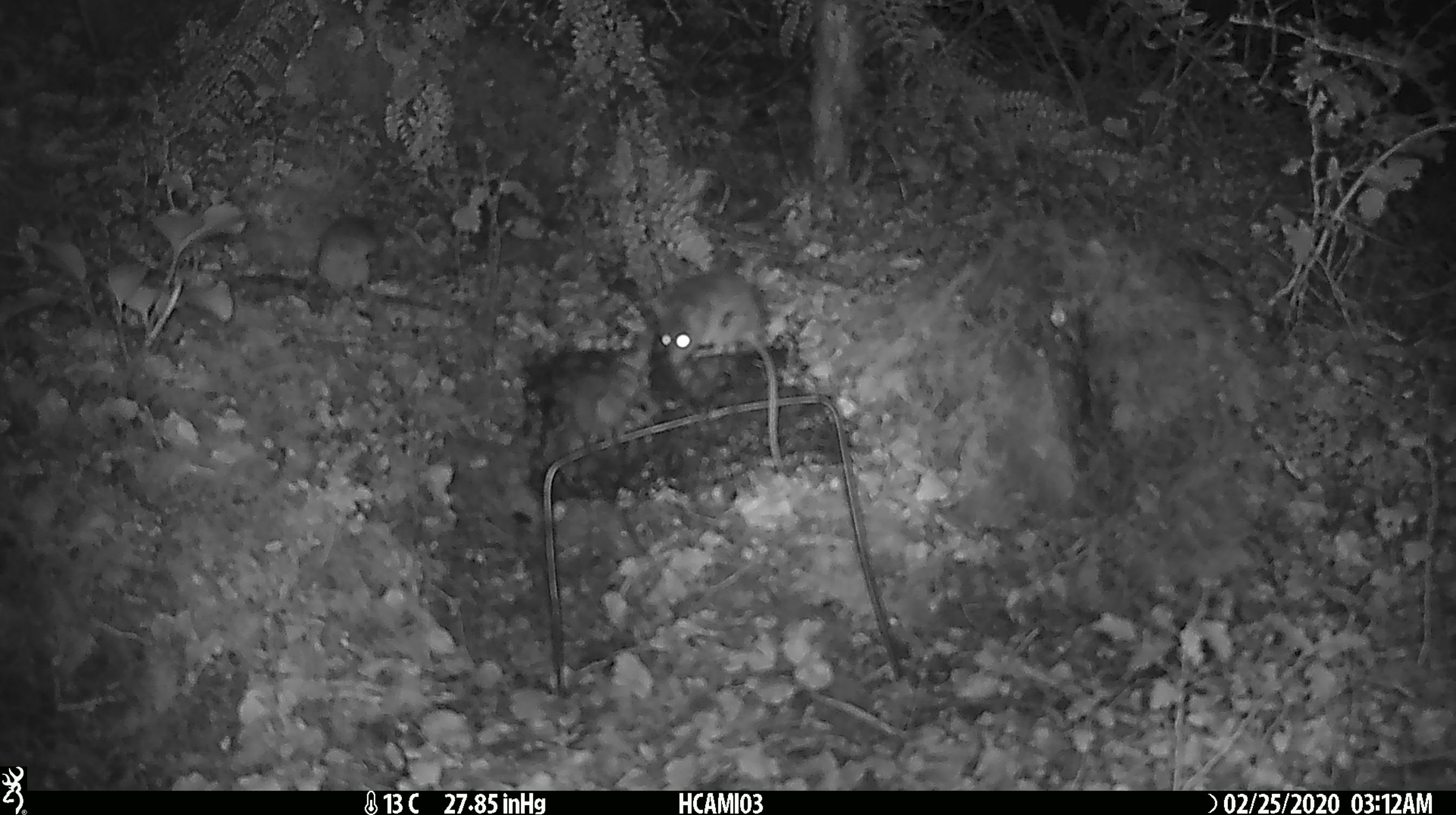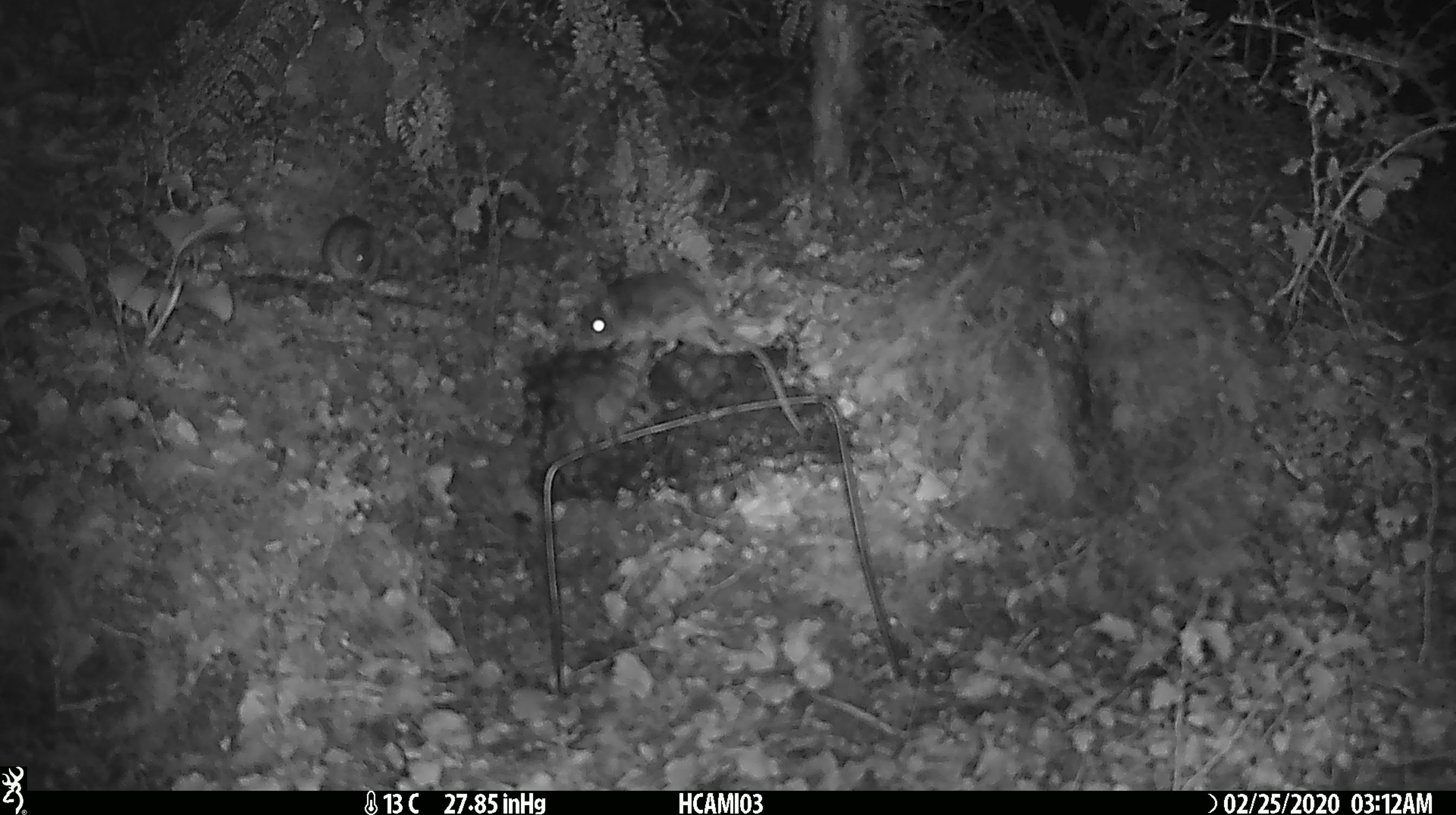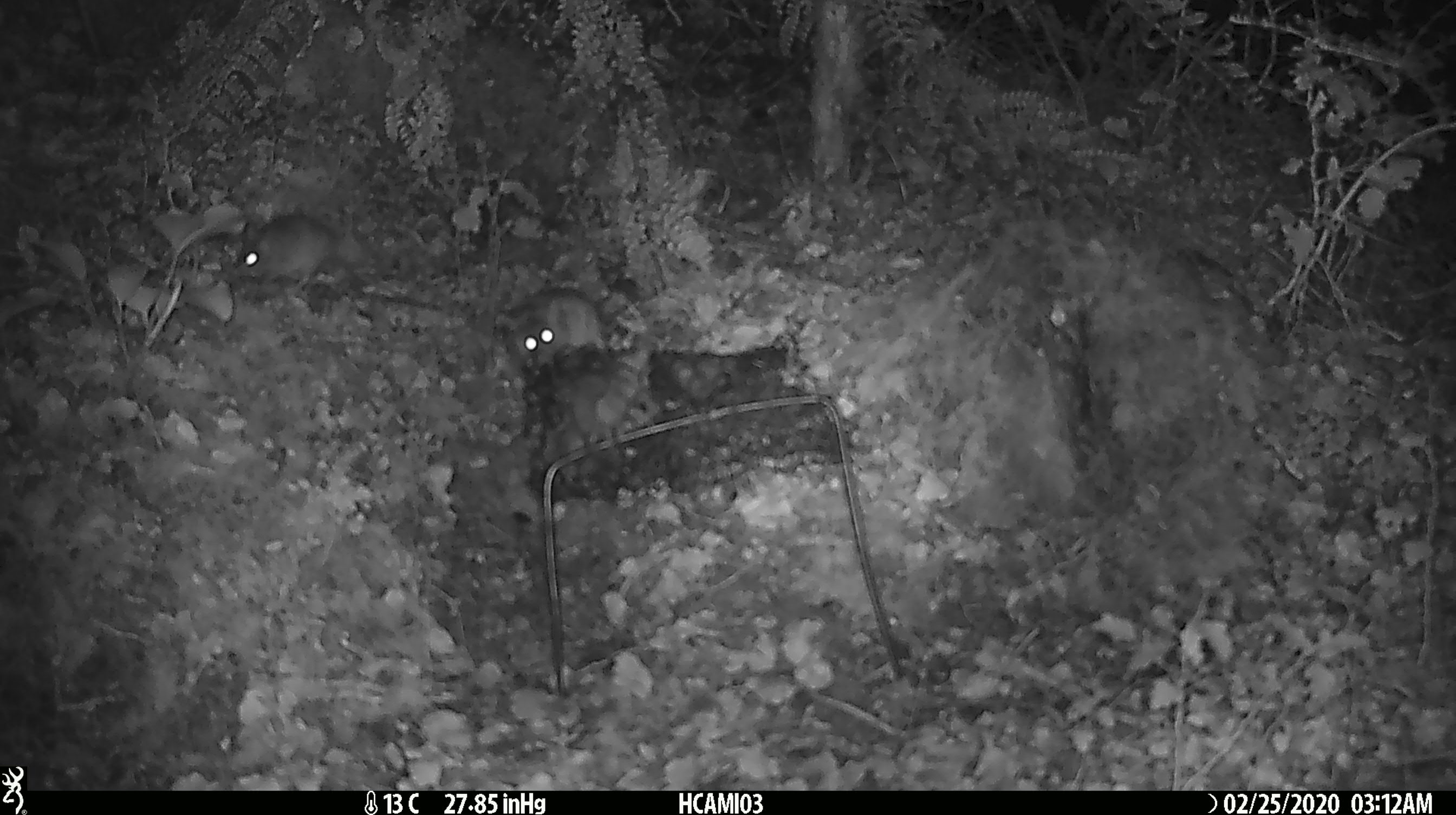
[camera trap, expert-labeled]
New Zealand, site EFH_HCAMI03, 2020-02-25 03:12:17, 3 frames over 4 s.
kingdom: Animalia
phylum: Chordata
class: Mammalia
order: Rodentia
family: Muridae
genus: Mus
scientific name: Mus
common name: mouse